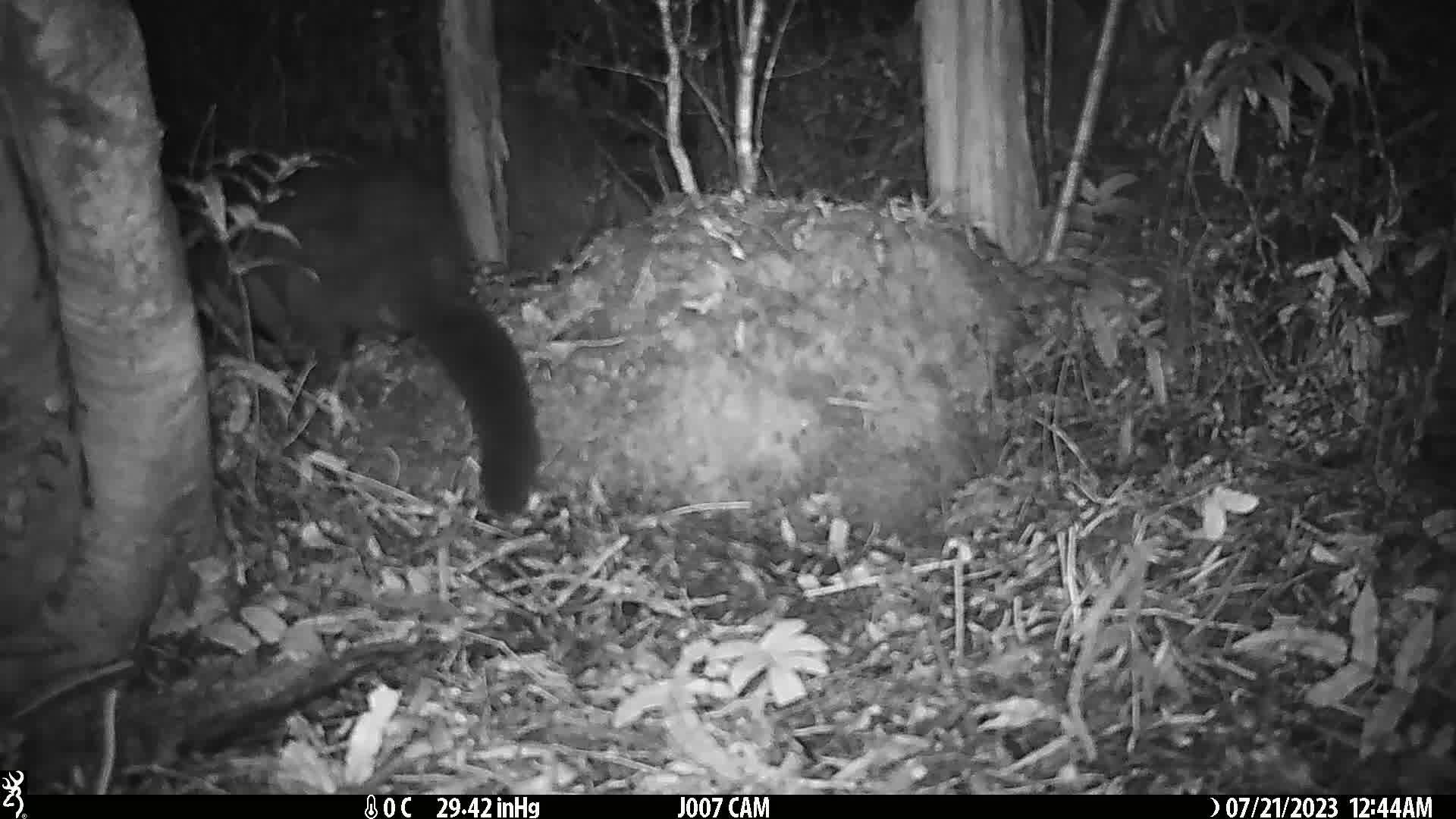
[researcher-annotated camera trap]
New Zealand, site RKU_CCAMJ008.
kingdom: Animalia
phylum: Chordata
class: Mammalia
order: Diprotodontia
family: Phalangeridae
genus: Trichosurus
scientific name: Trichosurus vulpecula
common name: common brushtail possum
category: possum